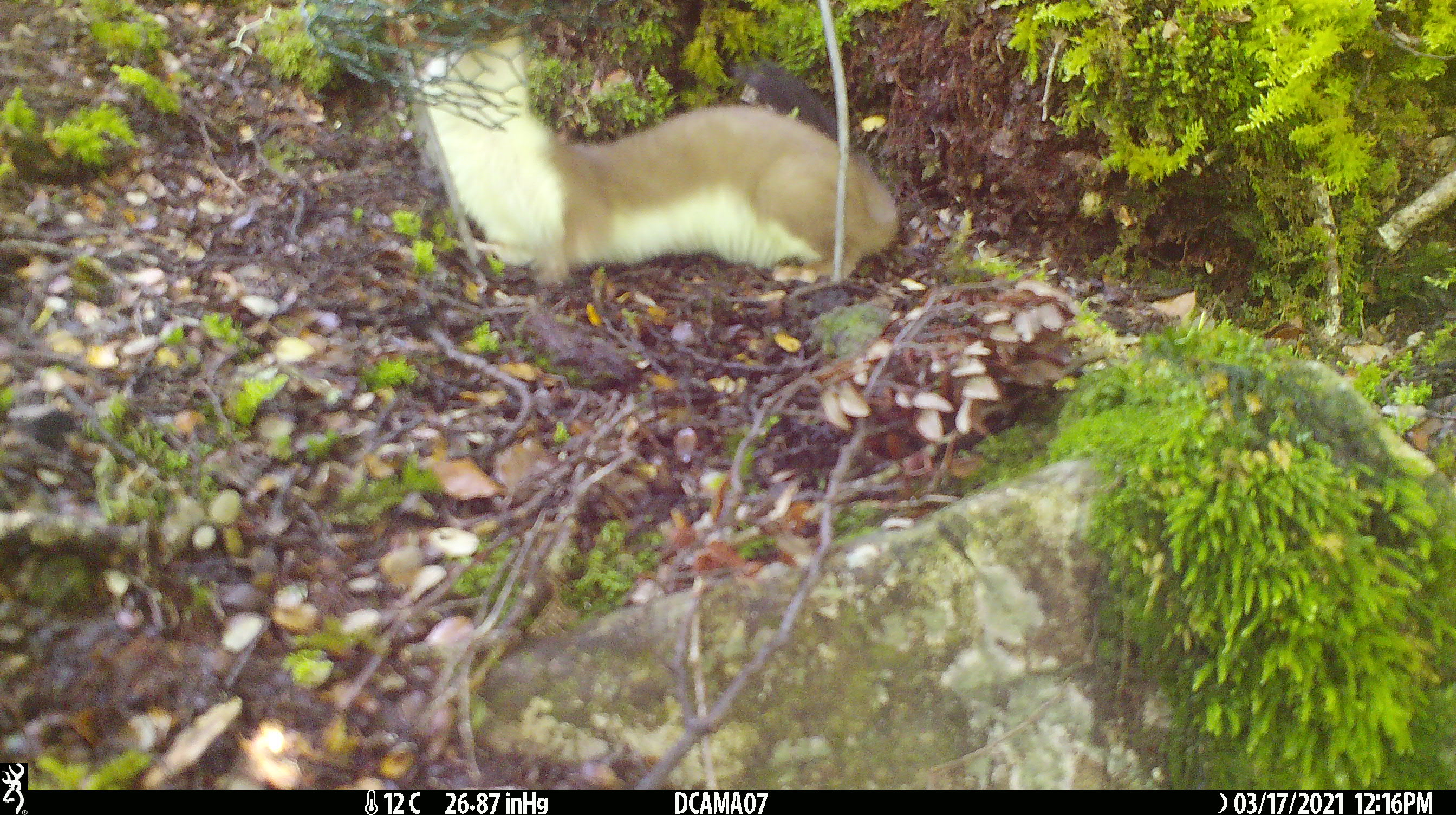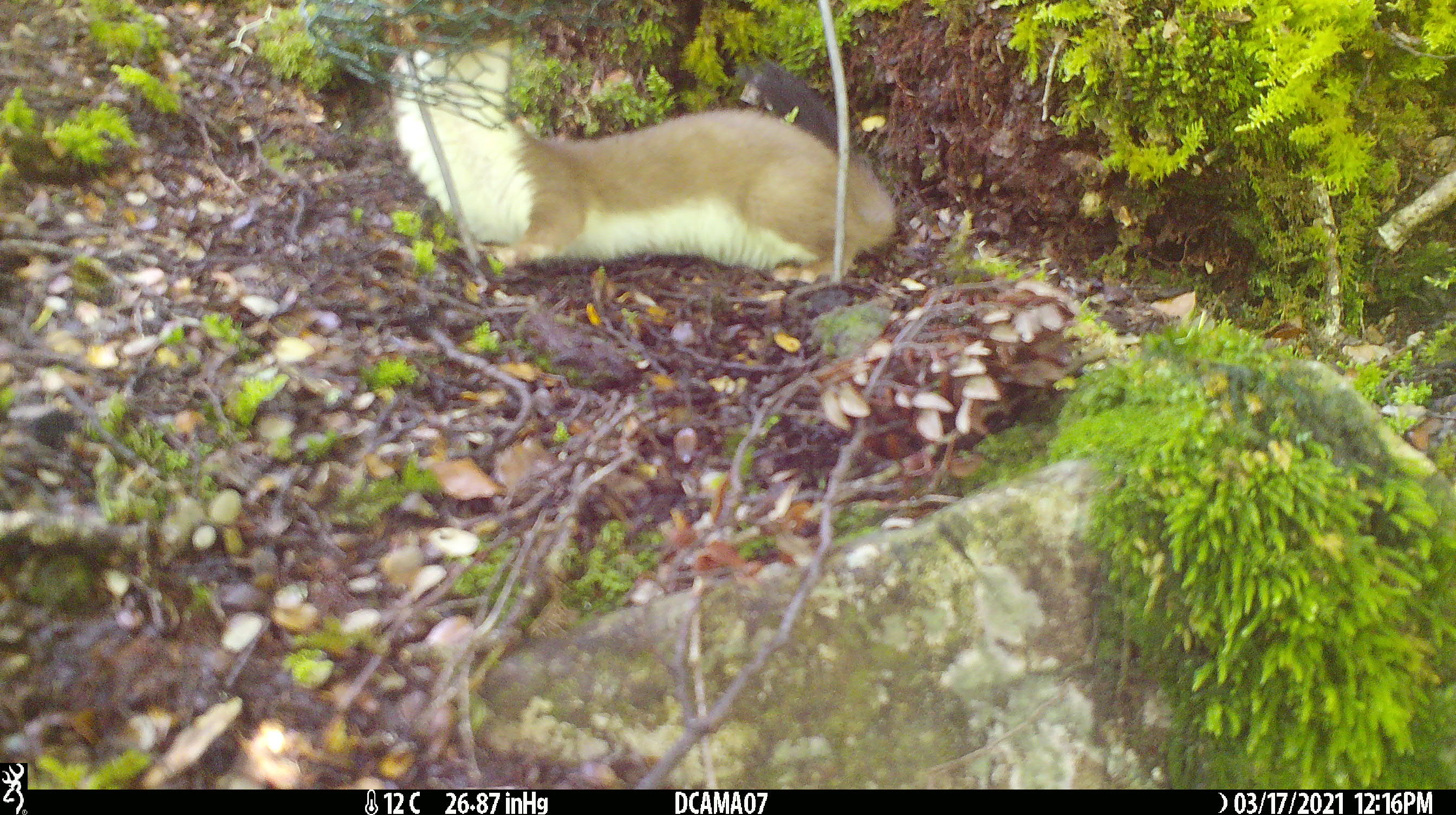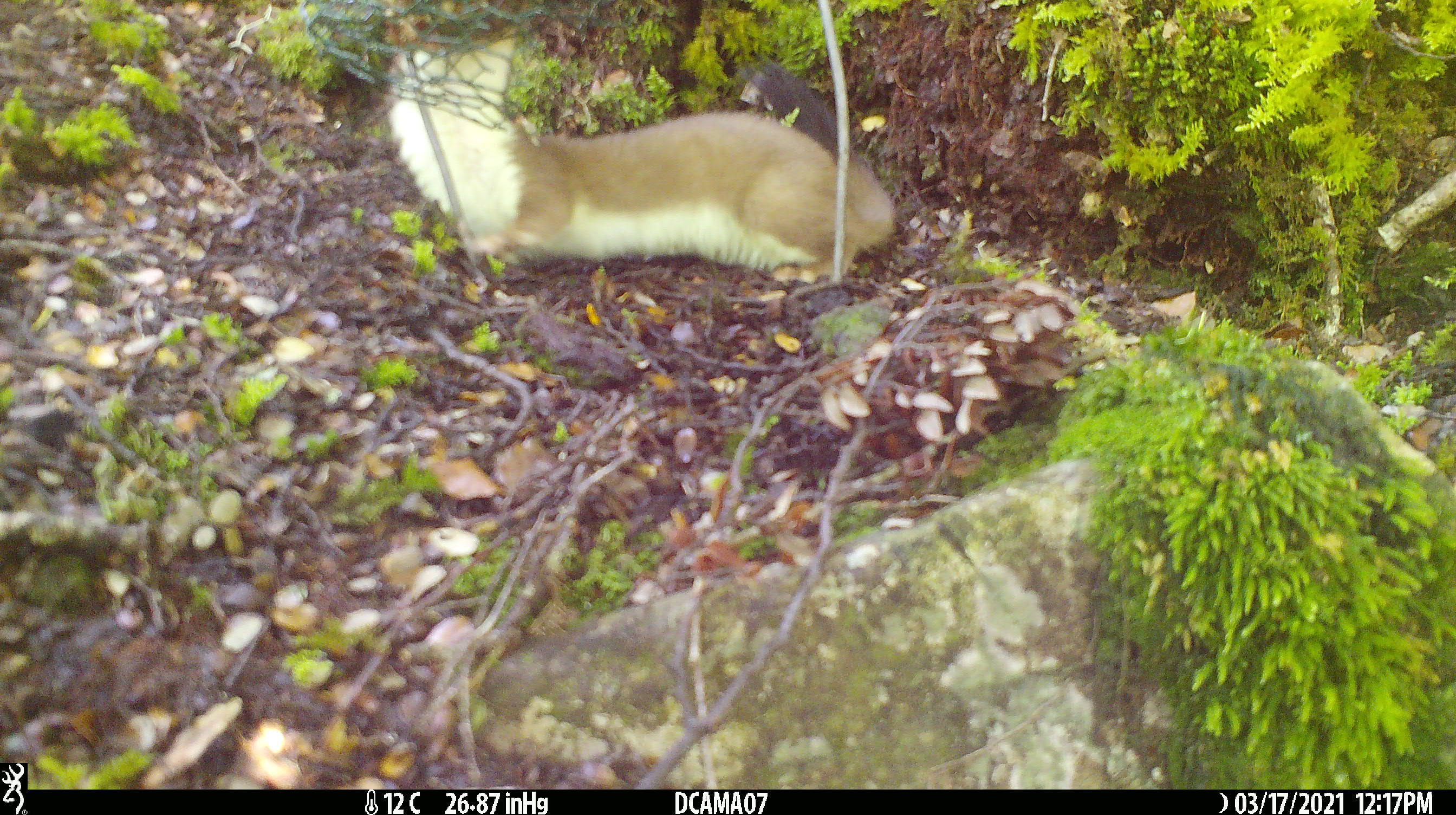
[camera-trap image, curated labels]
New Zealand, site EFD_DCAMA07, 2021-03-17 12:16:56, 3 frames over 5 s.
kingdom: Animalia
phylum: Chordata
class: Mammalia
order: Carnivora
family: Mustelidae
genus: Mustela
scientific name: Mustela erminea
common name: stoat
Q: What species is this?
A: Stoat (Mustela erminea).